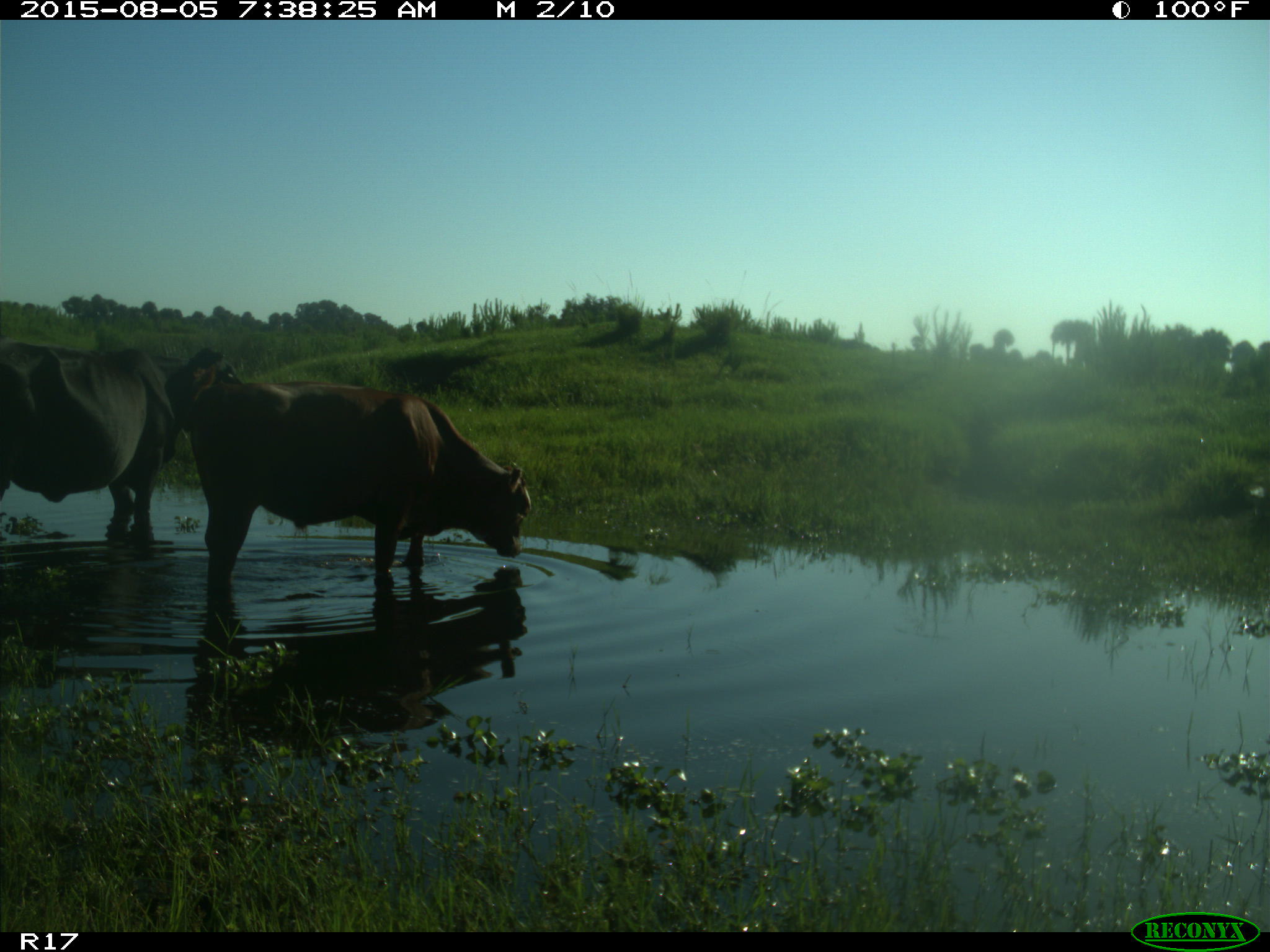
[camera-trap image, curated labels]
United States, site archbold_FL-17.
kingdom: Animalia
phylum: Chordata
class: Mammalia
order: Artiodactyla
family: Bovidae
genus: Bos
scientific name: Bos taurus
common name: domestic cow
Bos taurus (domestic cow).